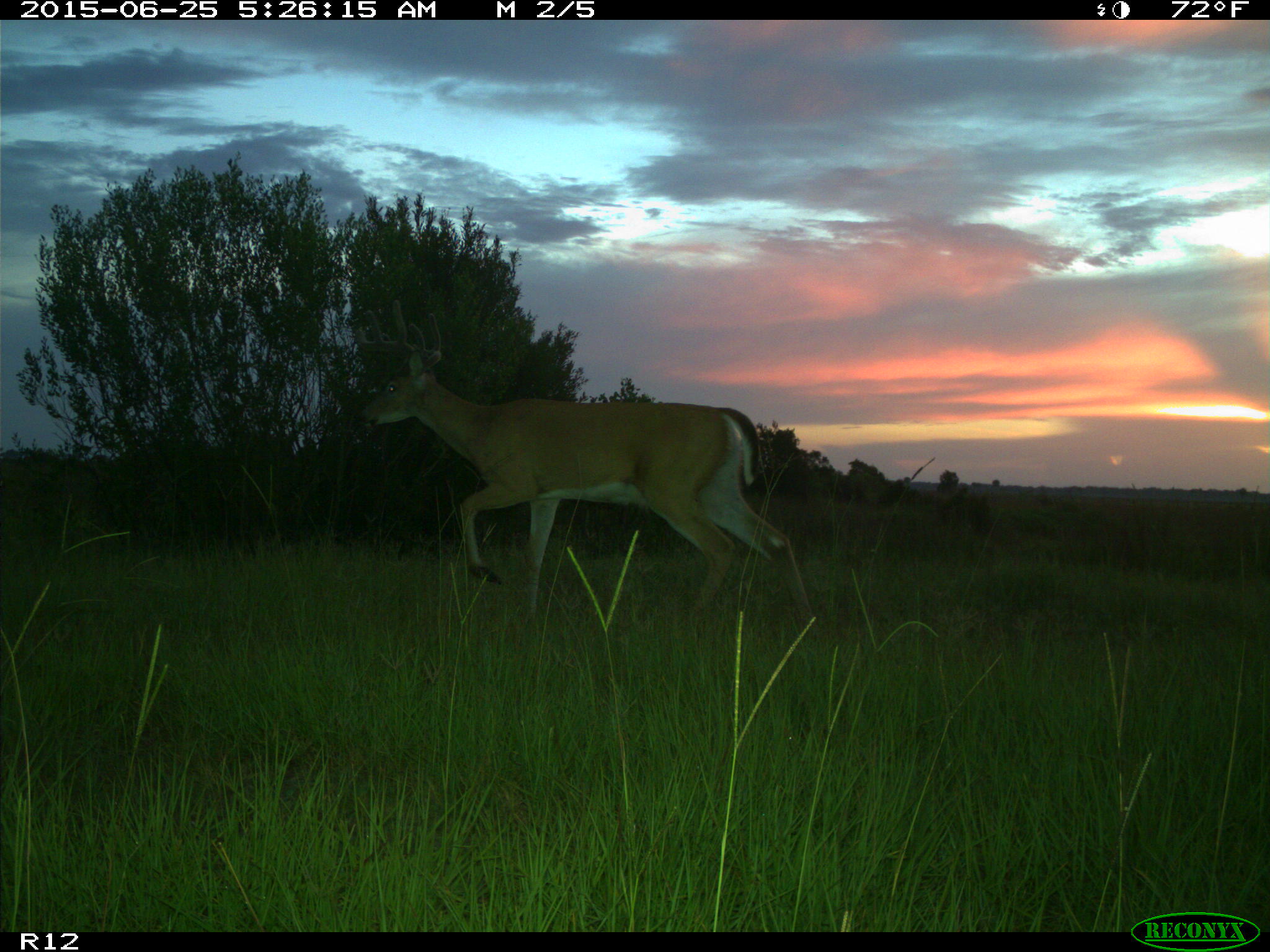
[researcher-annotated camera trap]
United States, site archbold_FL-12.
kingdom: Animalia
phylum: Chordata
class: Mammalia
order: Artiodactyla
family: Cervidae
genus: Odocoileus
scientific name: Odocoileus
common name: deer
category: unidentified deer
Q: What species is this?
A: Unidentified deer (deer) (Odocoileus).